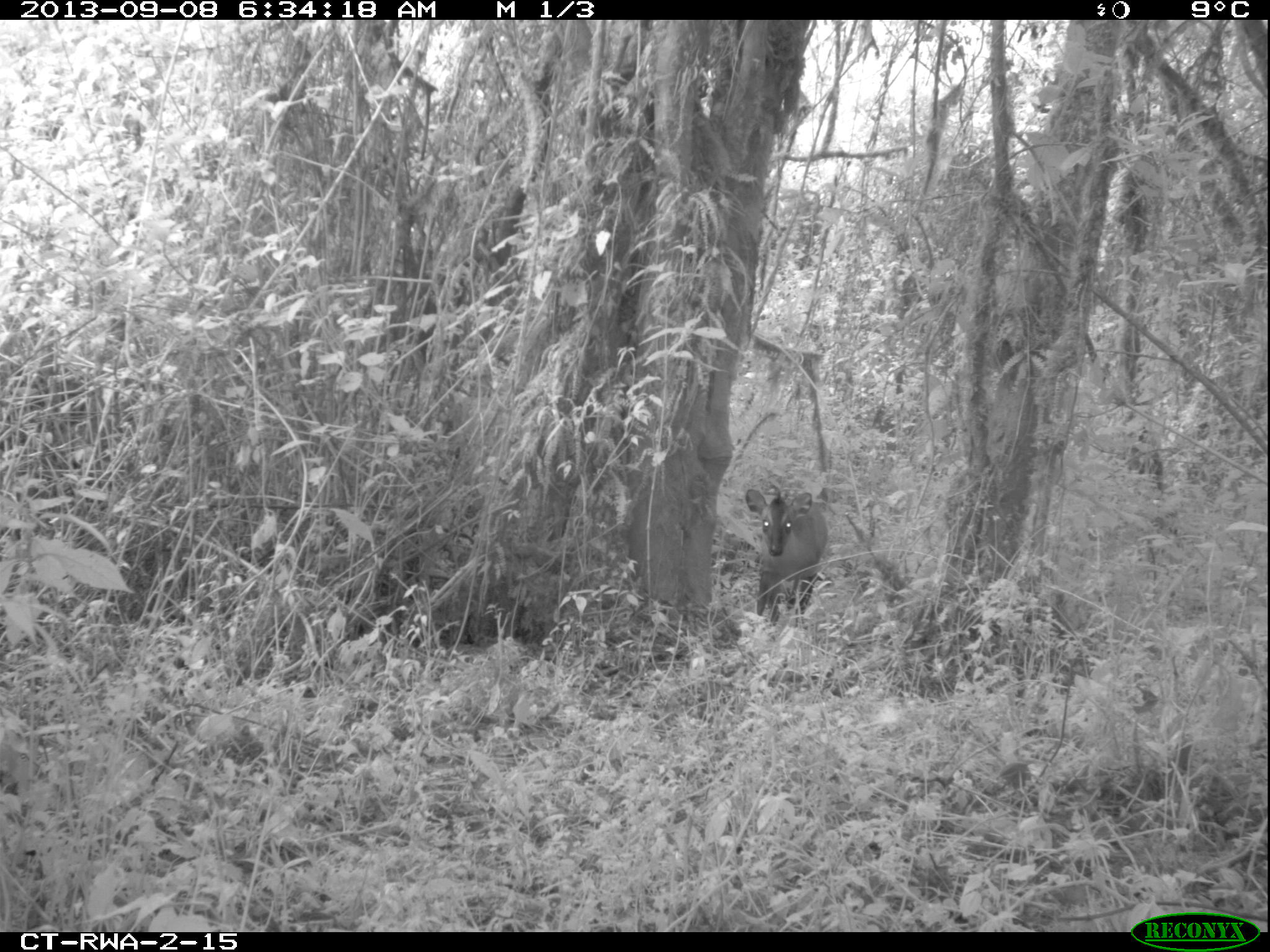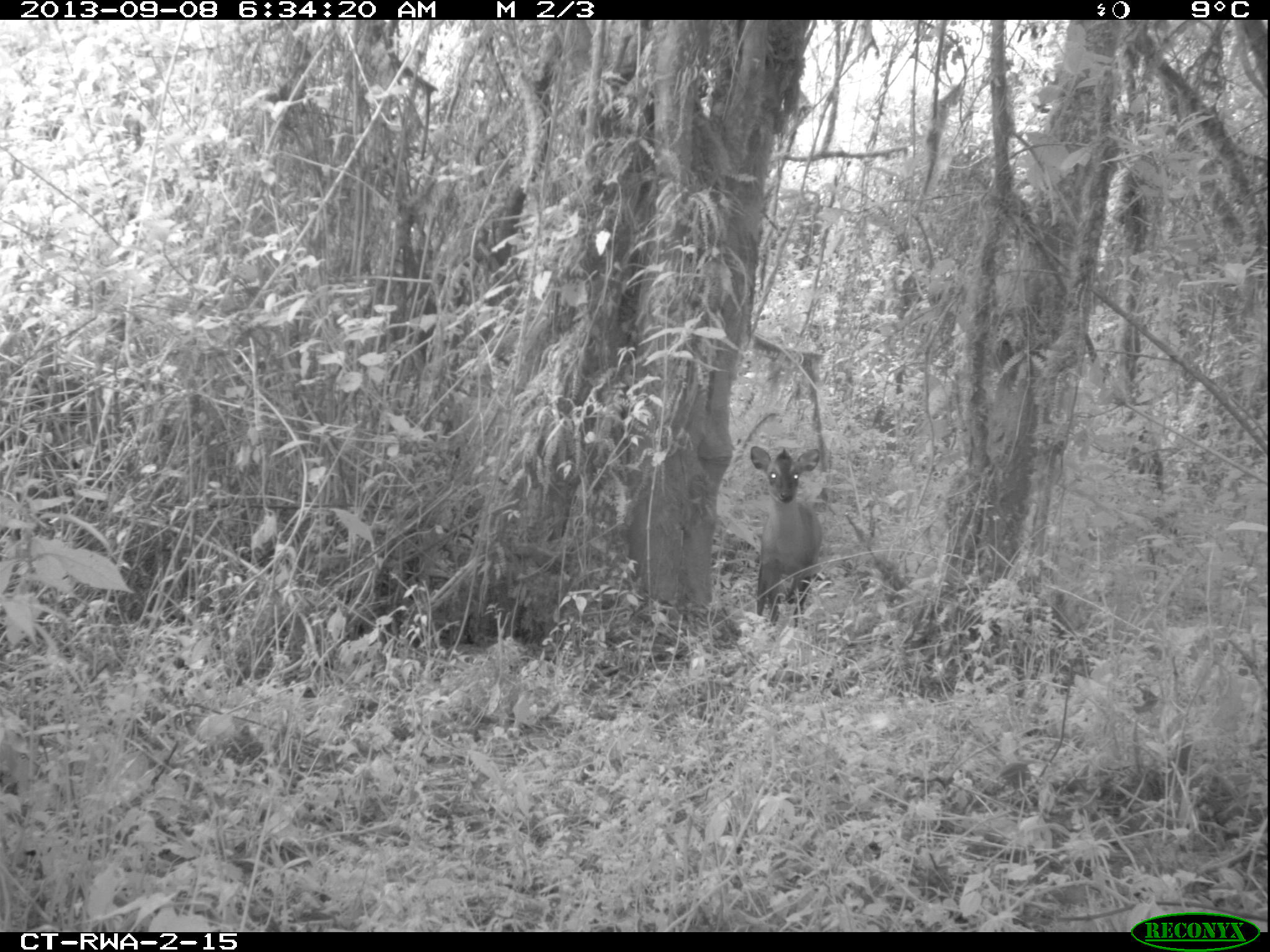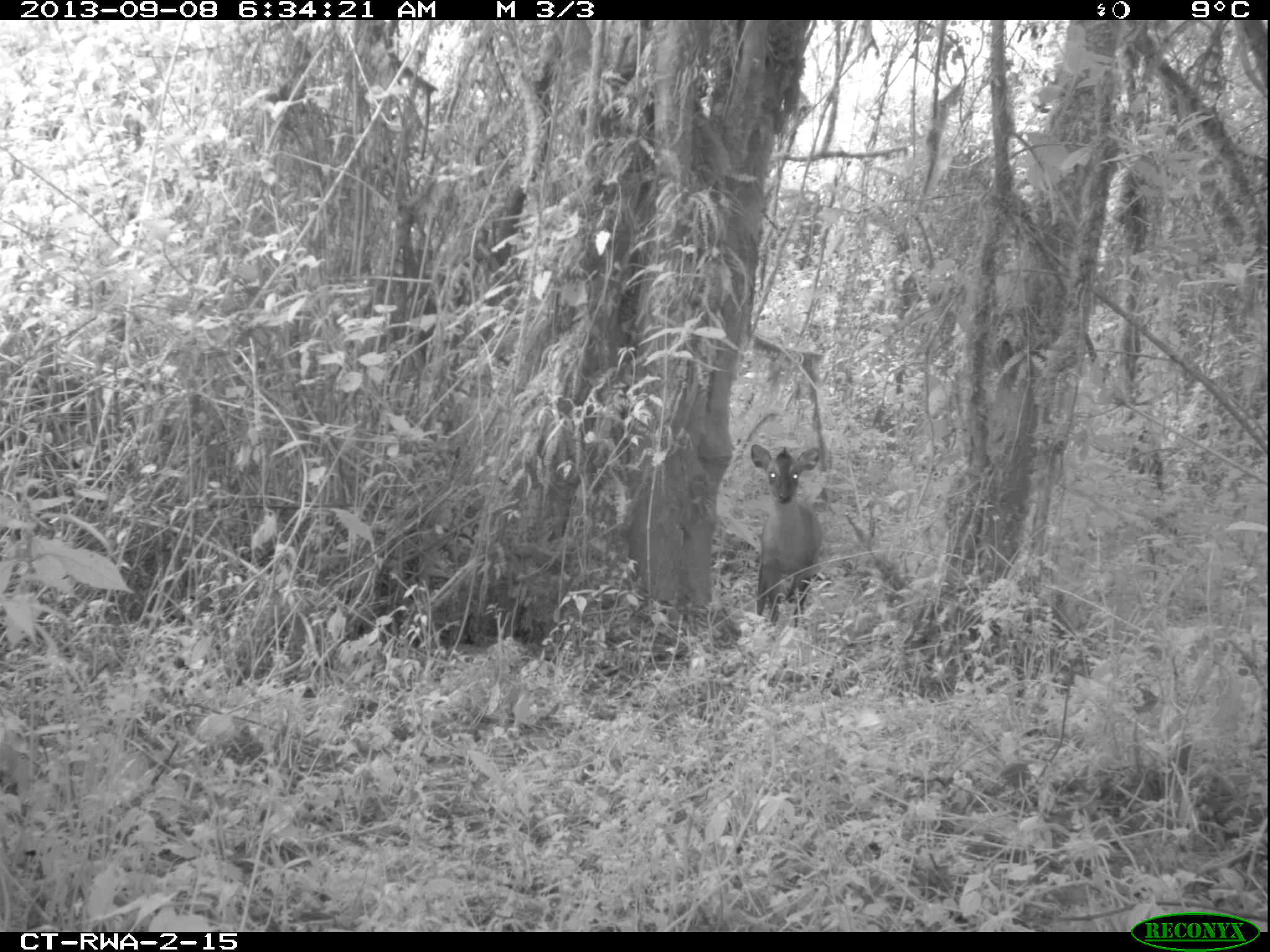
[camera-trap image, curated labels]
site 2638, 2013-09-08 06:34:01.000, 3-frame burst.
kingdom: Animalia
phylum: Chordata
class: Mammalia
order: Artiodactyla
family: Bovidae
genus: Cephalophus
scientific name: Cephalophus nigrifrons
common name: black-fronted duiker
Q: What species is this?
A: Cephalophus nigrifrons (black-fronted duiker).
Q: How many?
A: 1.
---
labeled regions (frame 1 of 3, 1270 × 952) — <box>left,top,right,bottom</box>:
cephalophus nigrifrons: <box>739,481,838,628</box>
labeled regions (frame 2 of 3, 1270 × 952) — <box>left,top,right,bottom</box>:
cephalophus nigrifrons: <box>742,437,824,617</box>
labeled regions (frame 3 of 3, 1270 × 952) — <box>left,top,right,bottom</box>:
cephalophus nigrifrons: <box>751,440,826,638</box>